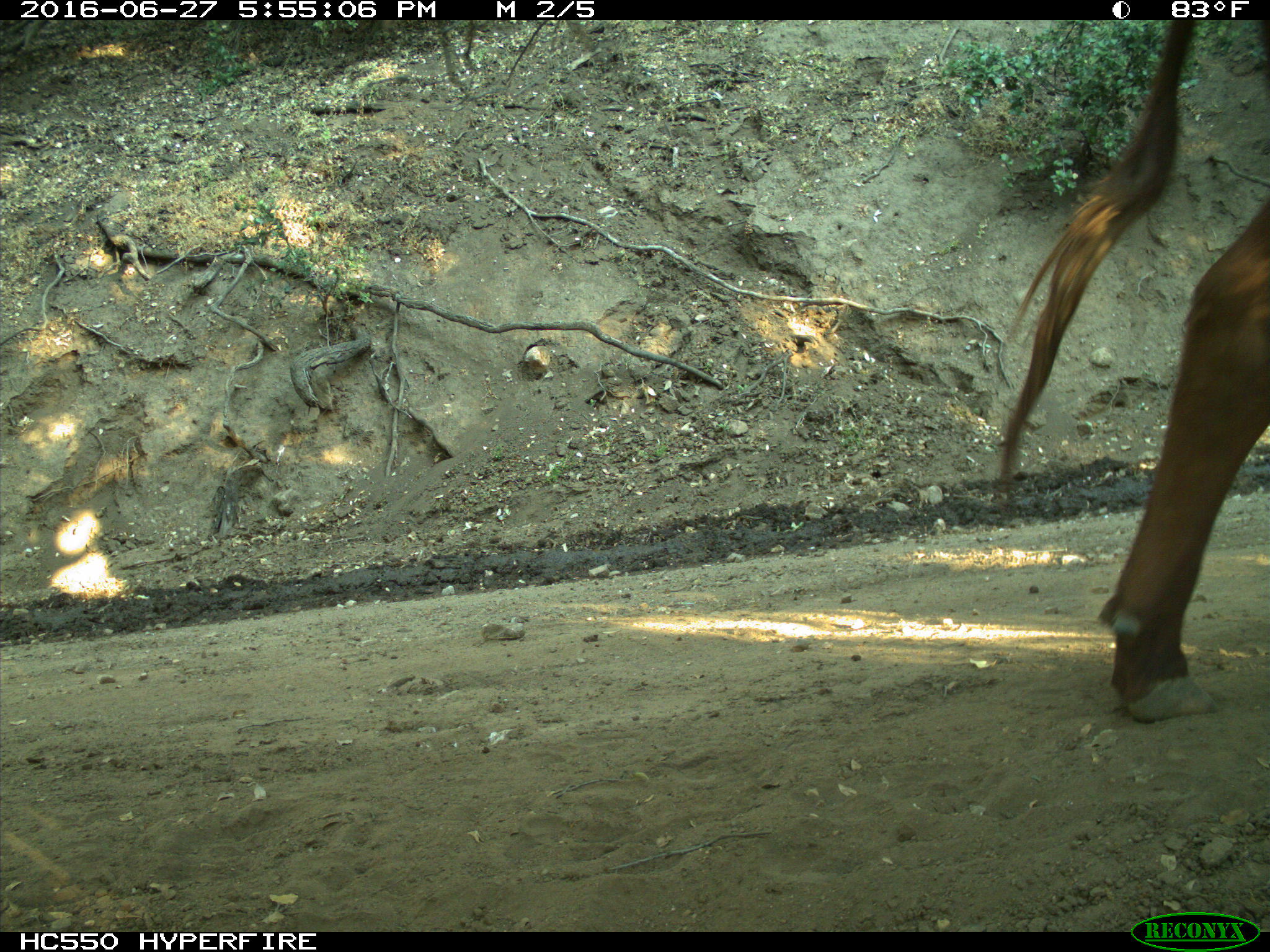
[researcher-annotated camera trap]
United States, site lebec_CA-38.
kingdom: Animalia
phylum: Chordata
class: Mammalia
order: Artiodactyla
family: Bovidae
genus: Bos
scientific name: Bos taurus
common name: domestic cow